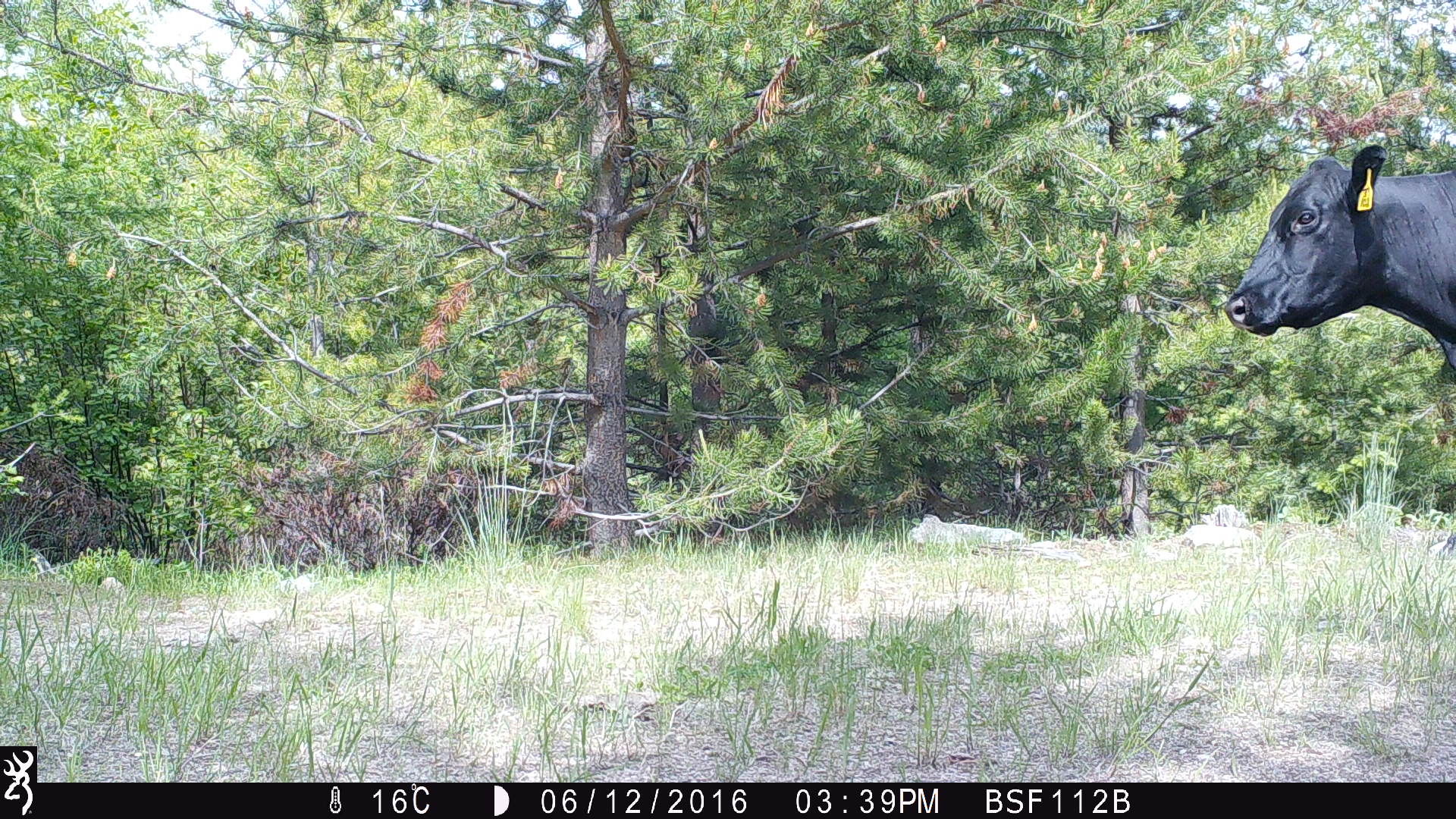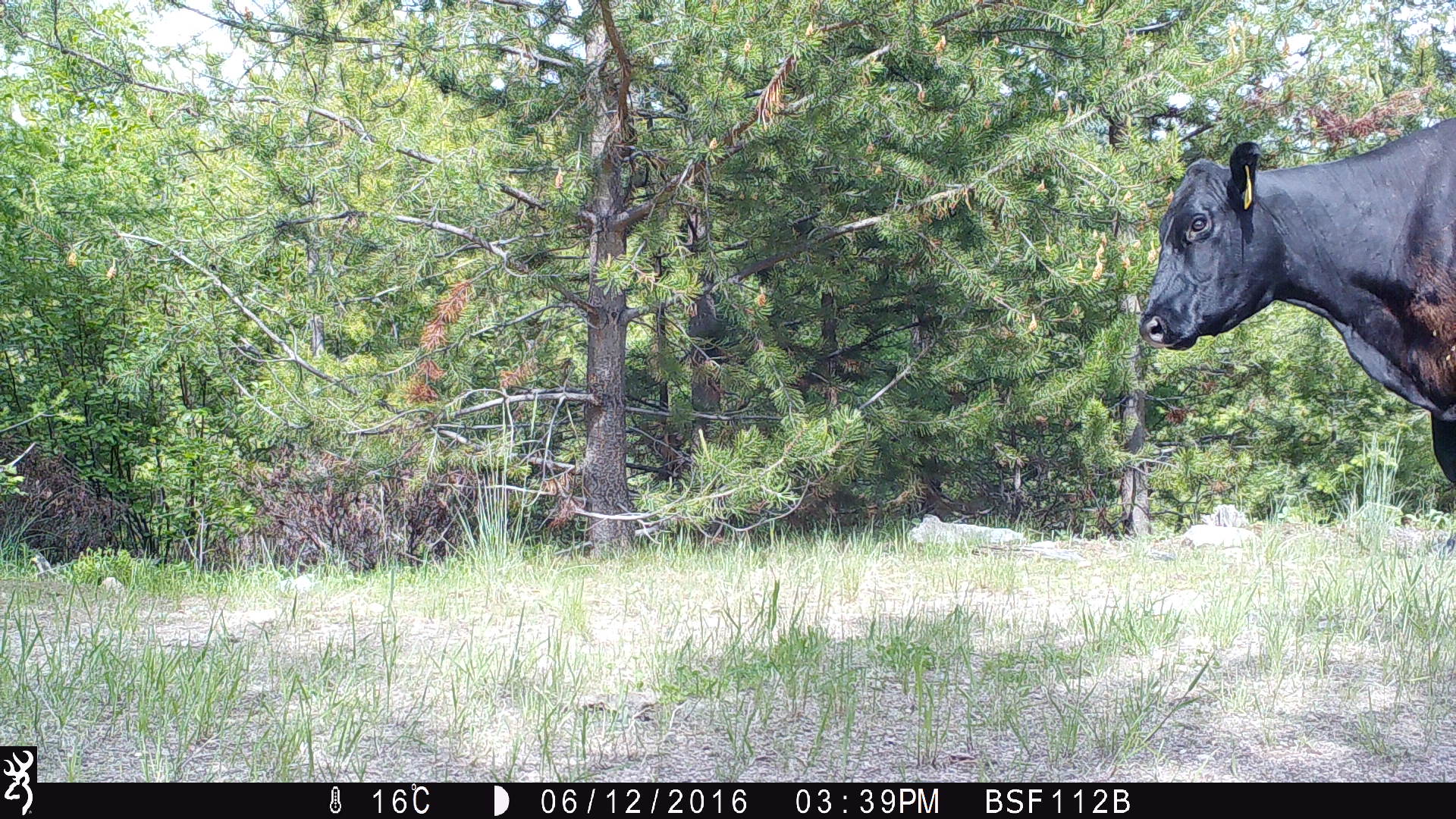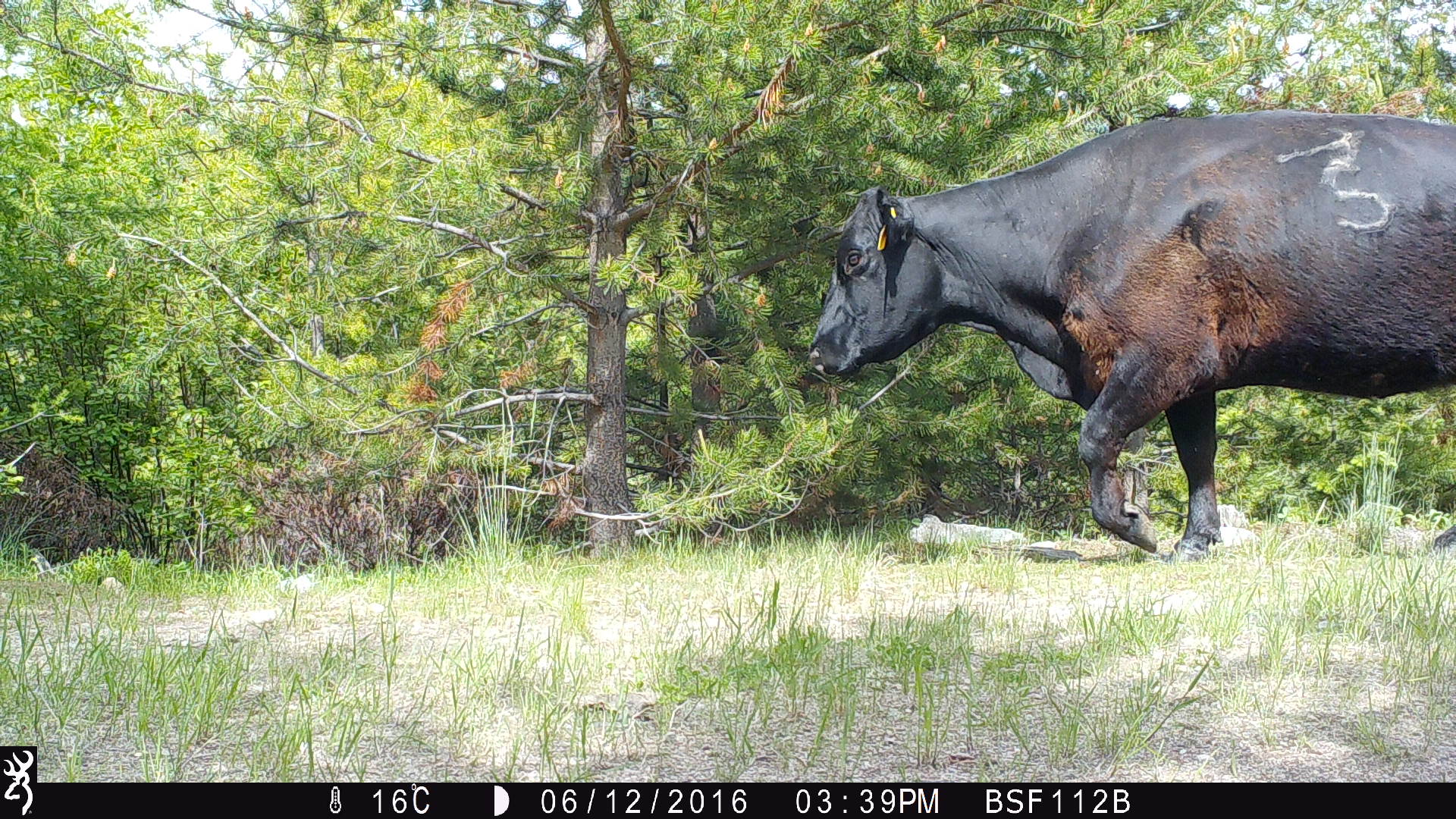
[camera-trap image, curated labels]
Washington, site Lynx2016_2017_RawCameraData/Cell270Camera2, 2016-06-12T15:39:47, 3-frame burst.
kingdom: Animalia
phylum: Chordata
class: Mammalia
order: Artiodactyla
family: Bovidae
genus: Bos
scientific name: Bos taurus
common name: domestic cattle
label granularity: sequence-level